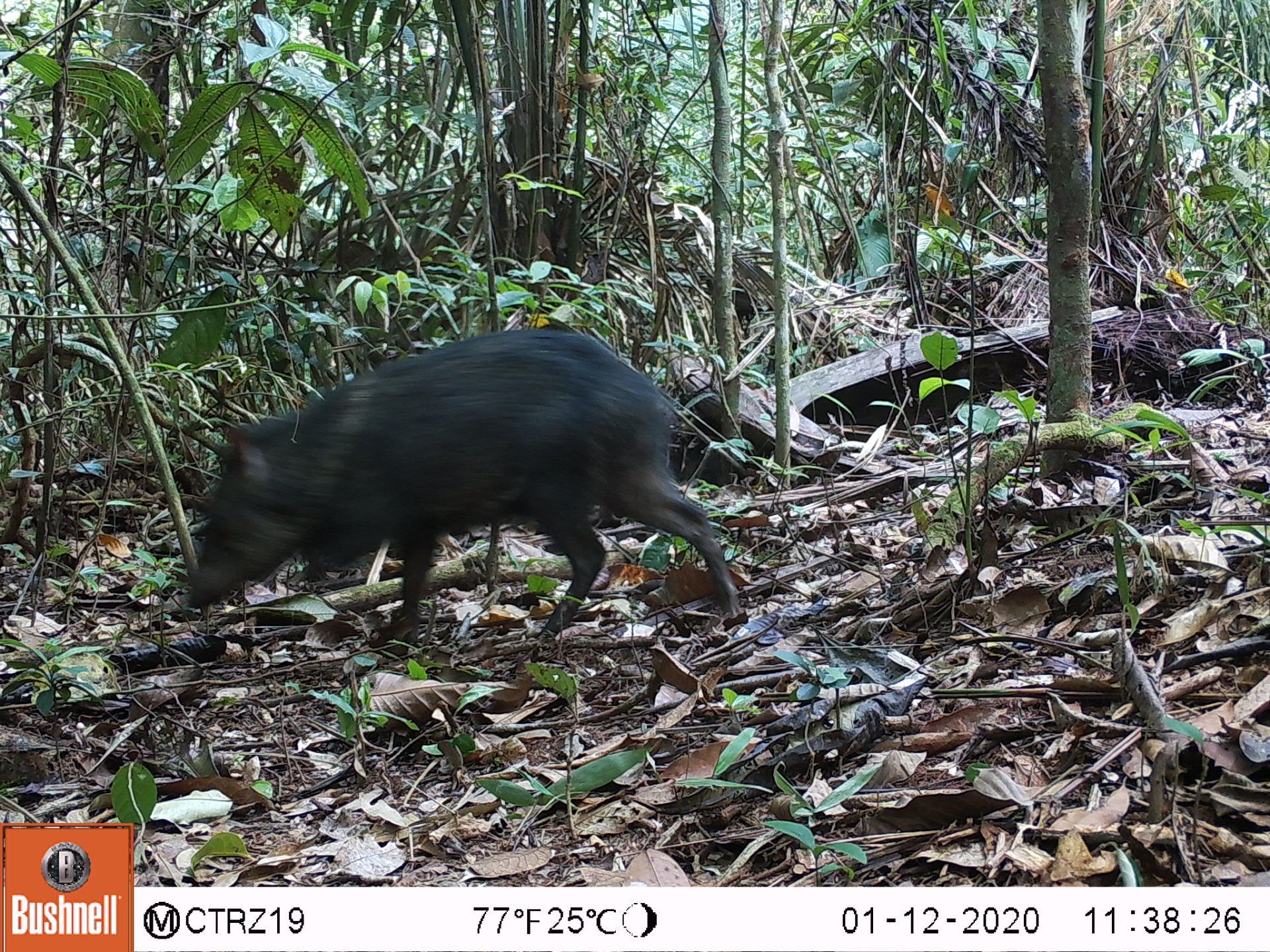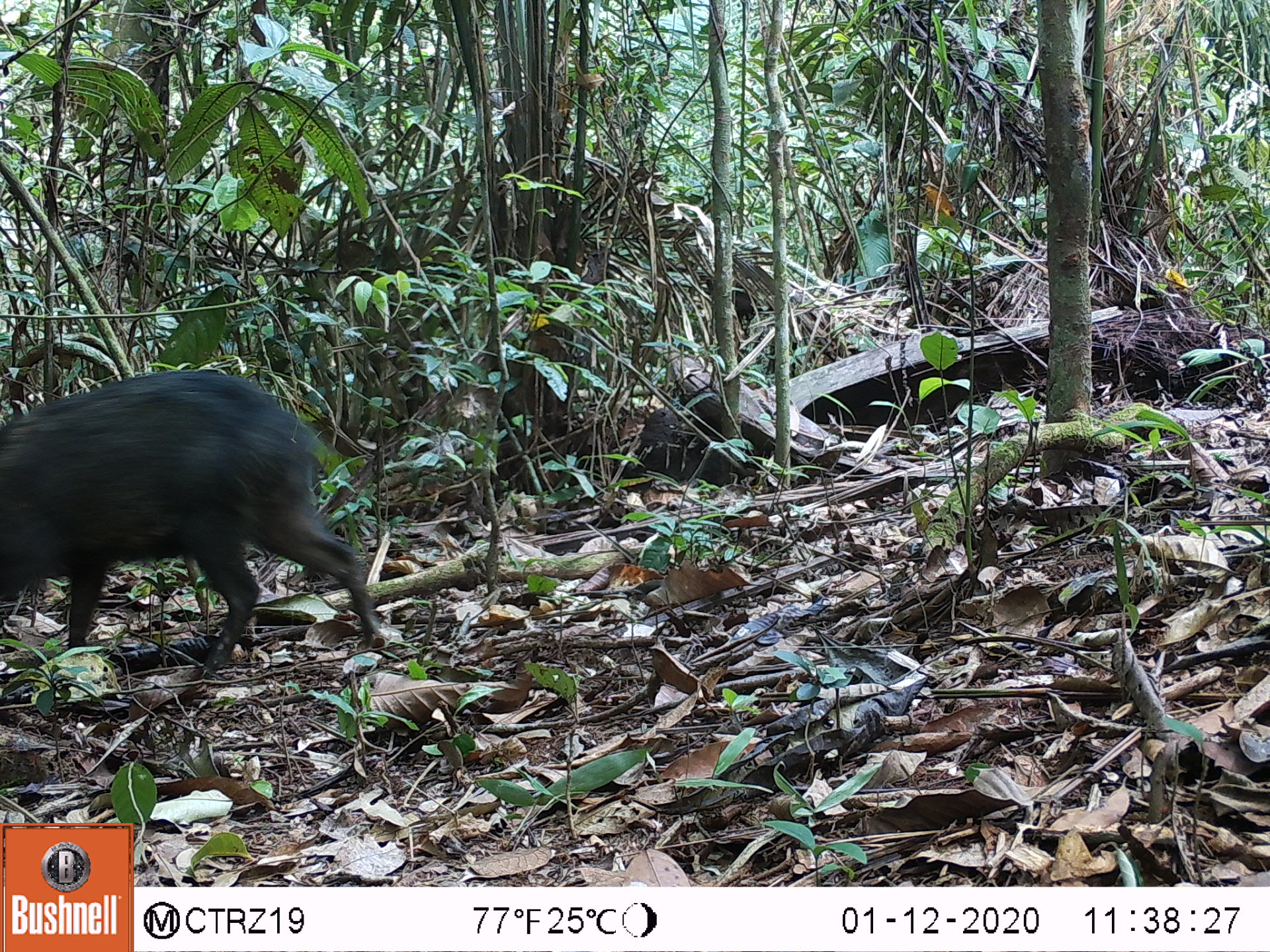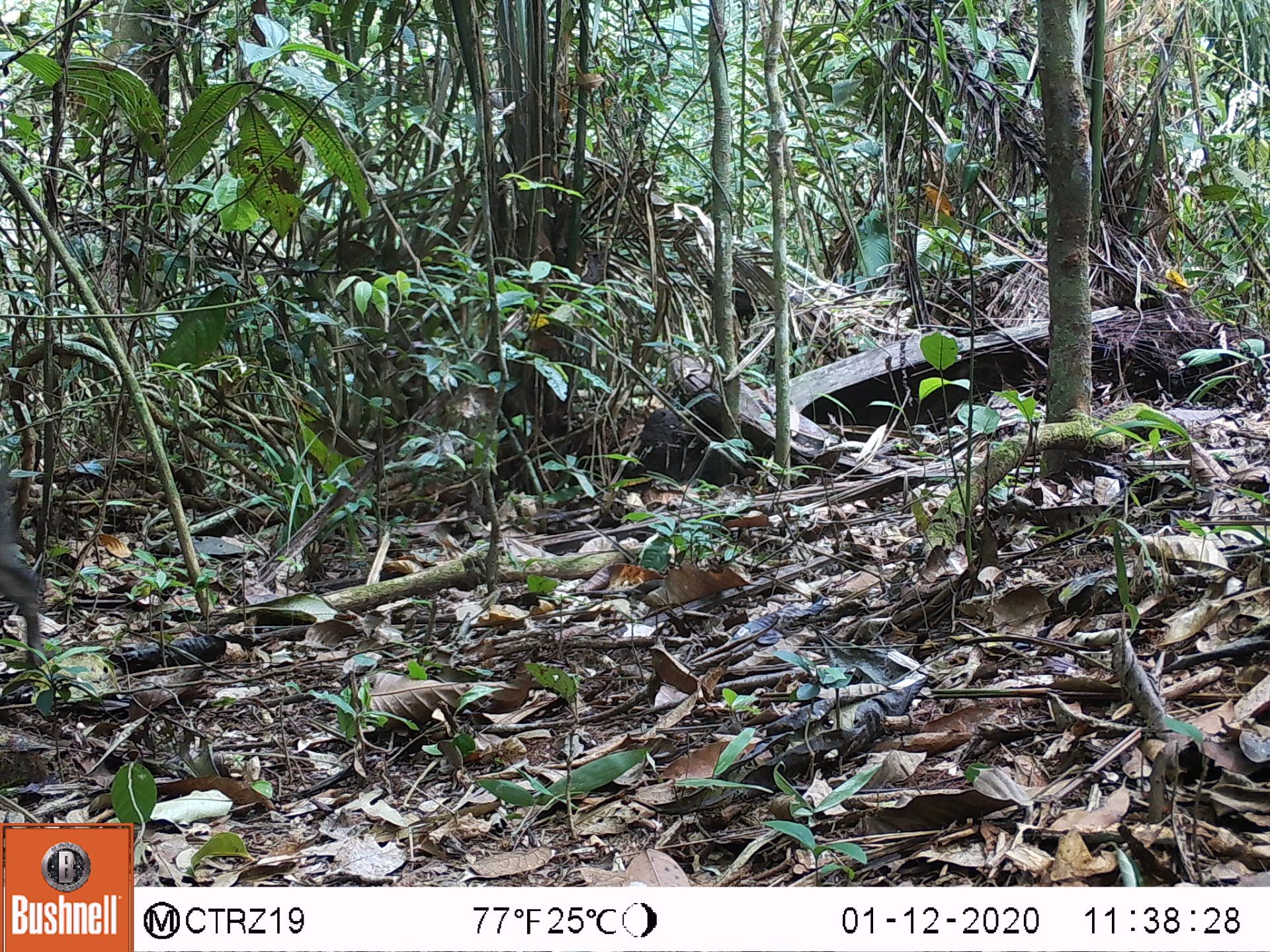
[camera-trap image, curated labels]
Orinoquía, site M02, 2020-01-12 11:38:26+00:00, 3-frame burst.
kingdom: Animalia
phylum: Chordata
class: Mammalia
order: Artiodactyla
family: Tayassuidae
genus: Pecari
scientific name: Pecari tajacu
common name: collared peccary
Collared peccary (Pecari tajacu).